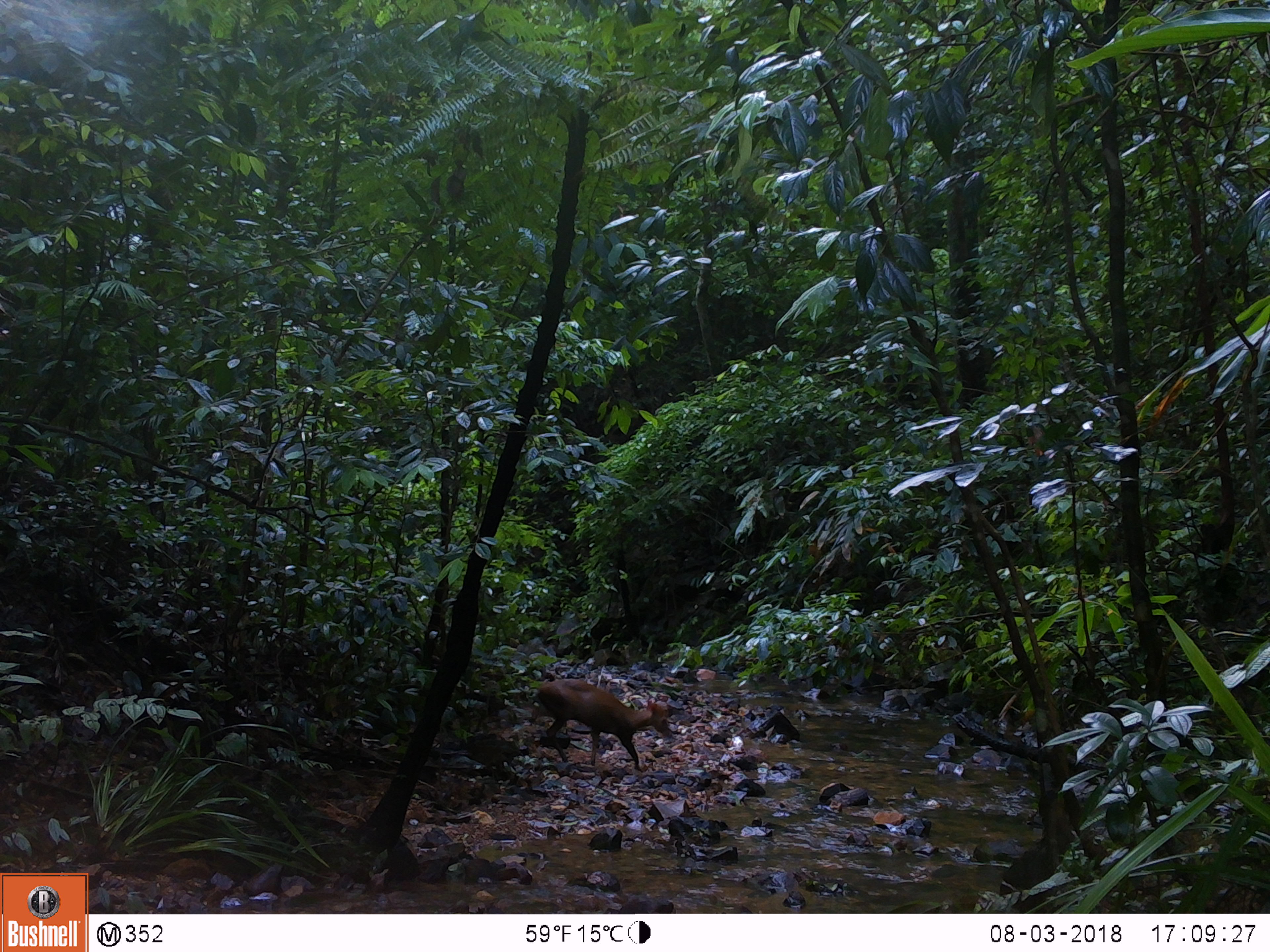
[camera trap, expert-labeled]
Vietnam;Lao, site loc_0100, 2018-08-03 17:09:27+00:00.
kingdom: Animalia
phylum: Chordata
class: Mammalia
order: Artiodactyla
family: Cervidae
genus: Muntiacus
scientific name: Muntiacus rooseveltorum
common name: roosevelt's muntjac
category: roosevelts muntjac group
Roosevelts muntjac group (roosevelt's muntjac) (Muntiacus rooseveltorum). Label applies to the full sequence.